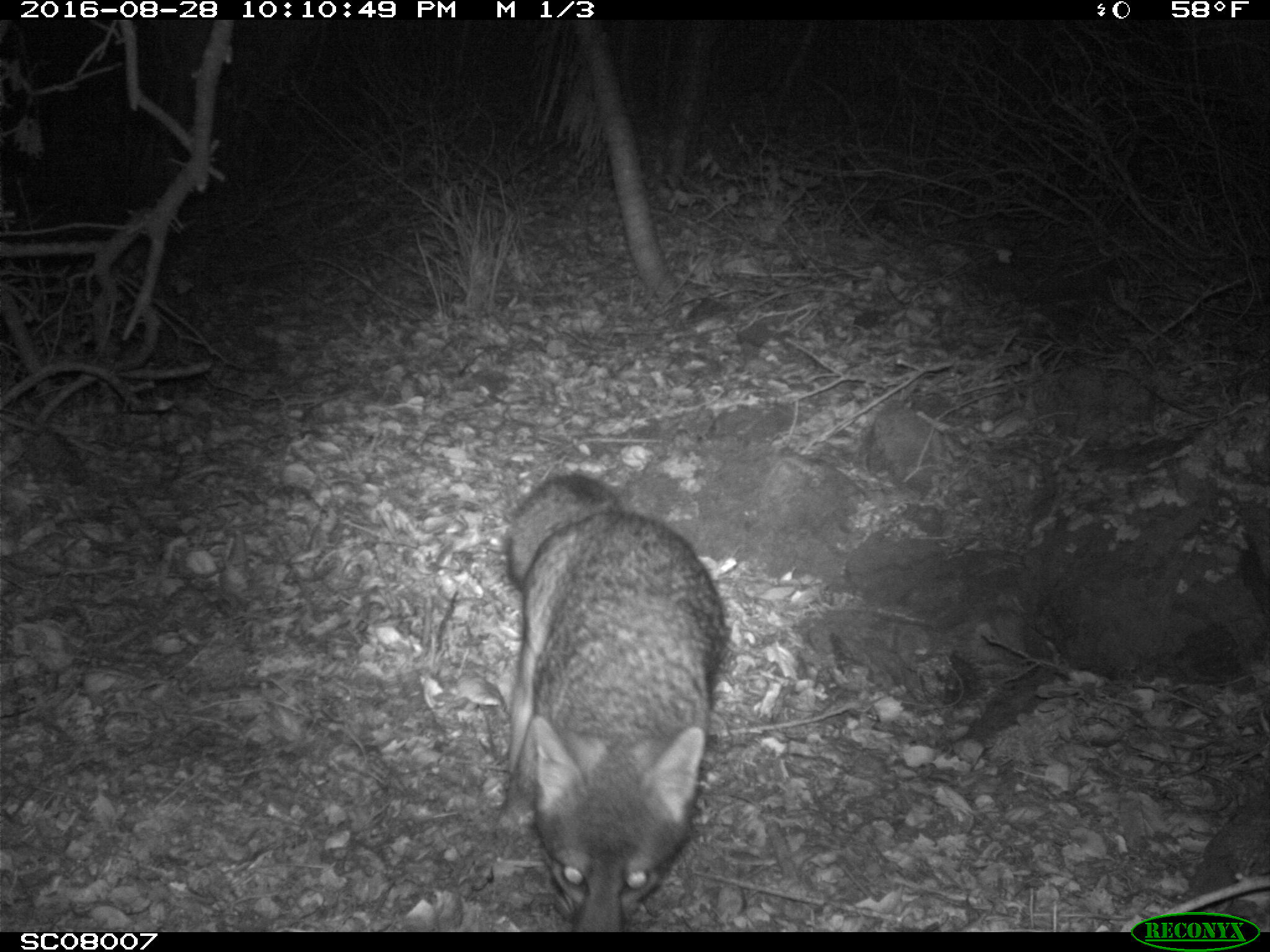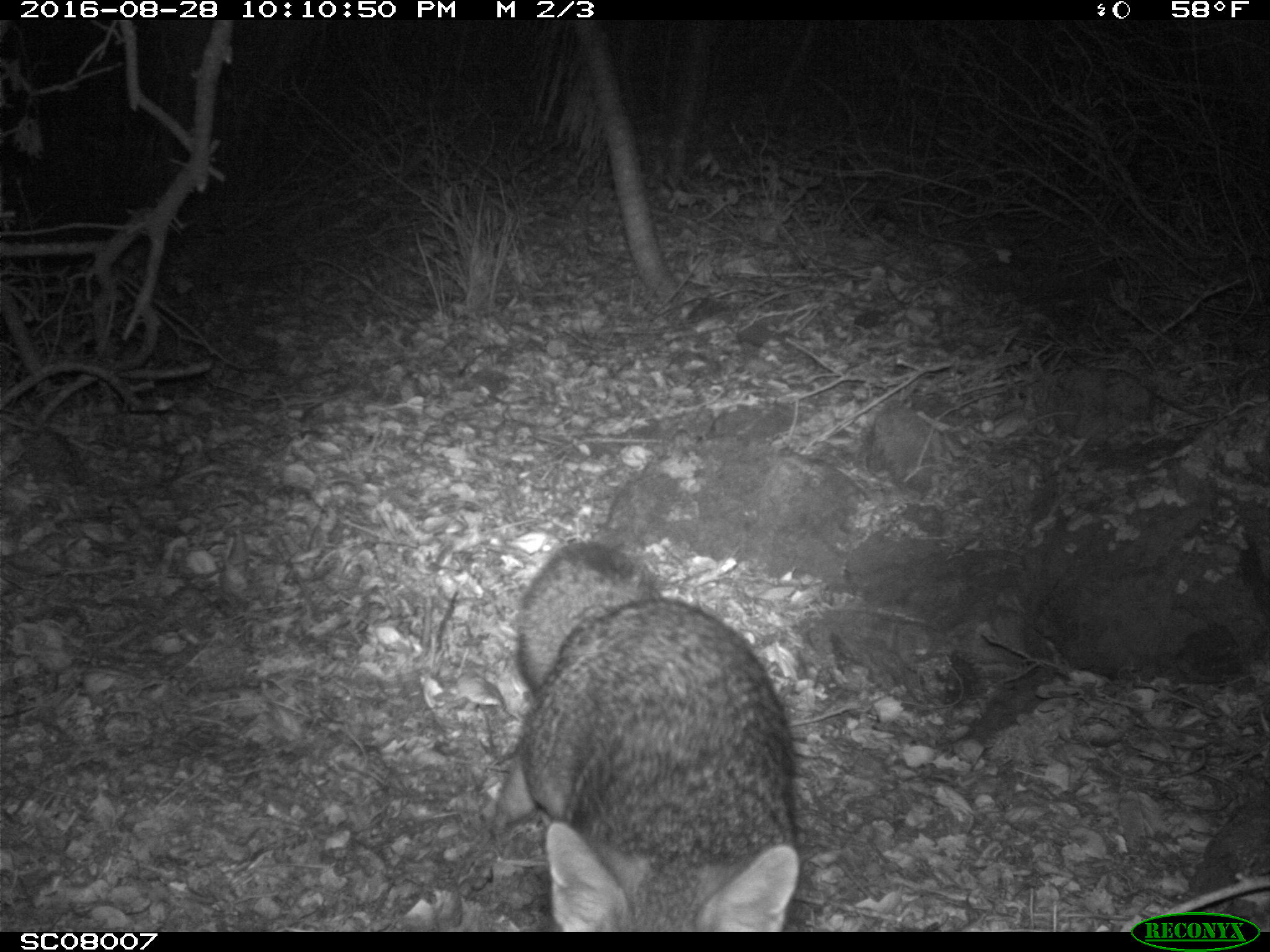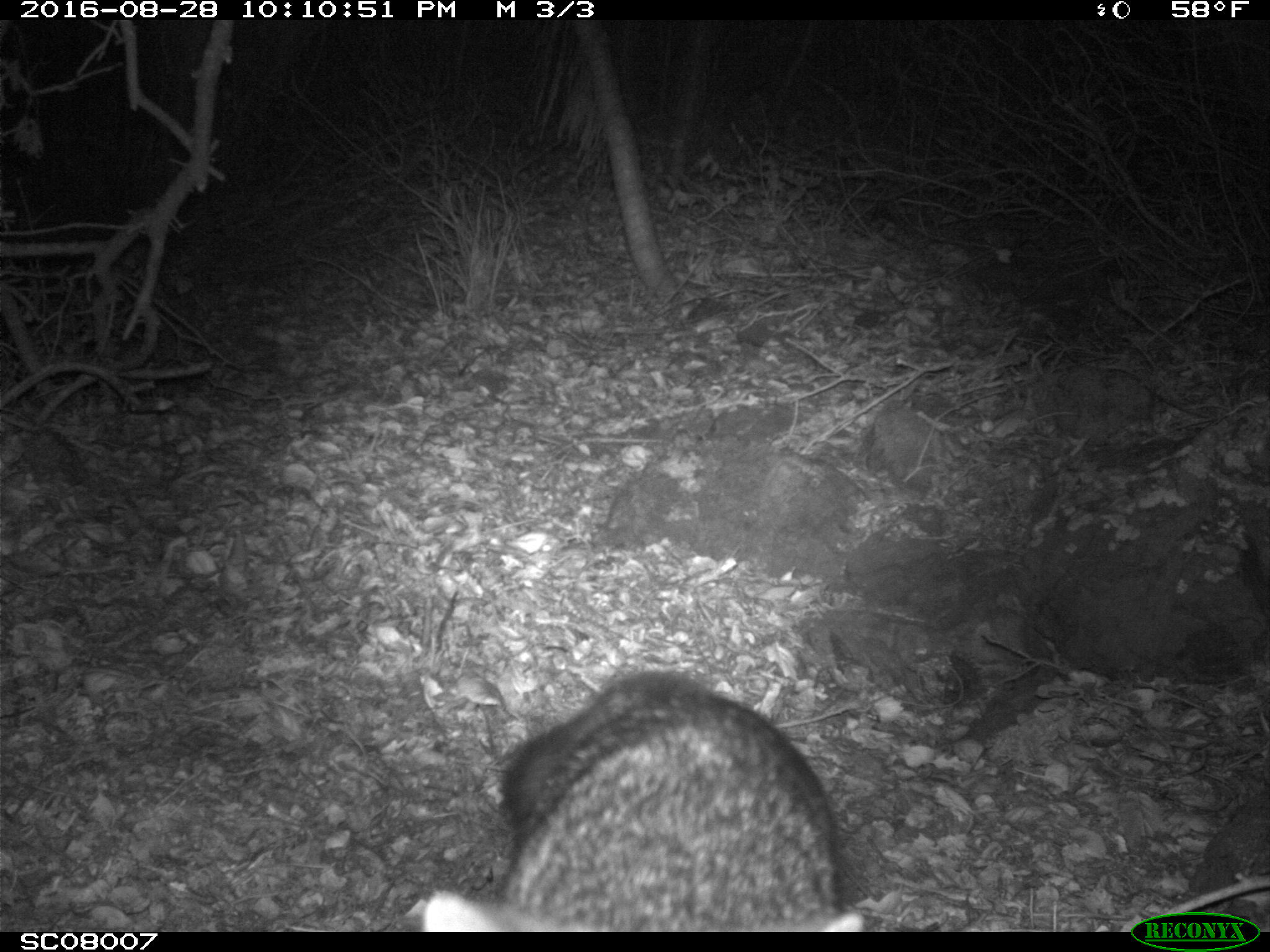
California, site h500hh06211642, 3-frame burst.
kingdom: Animalia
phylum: Chordata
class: Mammalia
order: Carnivora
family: Canidae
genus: Urocyon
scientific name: Urocyon littoralis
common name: island fox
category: fox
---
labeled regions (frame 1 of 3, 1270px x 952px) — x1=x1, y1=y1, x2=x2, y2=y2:
fox: x1=501, y1=474, x2=722, y2=930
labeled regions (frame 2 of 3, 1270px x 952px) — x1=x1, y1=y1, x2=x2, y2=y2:
fox: x1=515, y1=541, x2=798, y2=928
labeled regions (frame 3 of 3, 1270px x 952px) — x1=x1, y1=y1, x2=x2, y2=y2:
fox: x1=422, y1=671, x2=863, y2=932